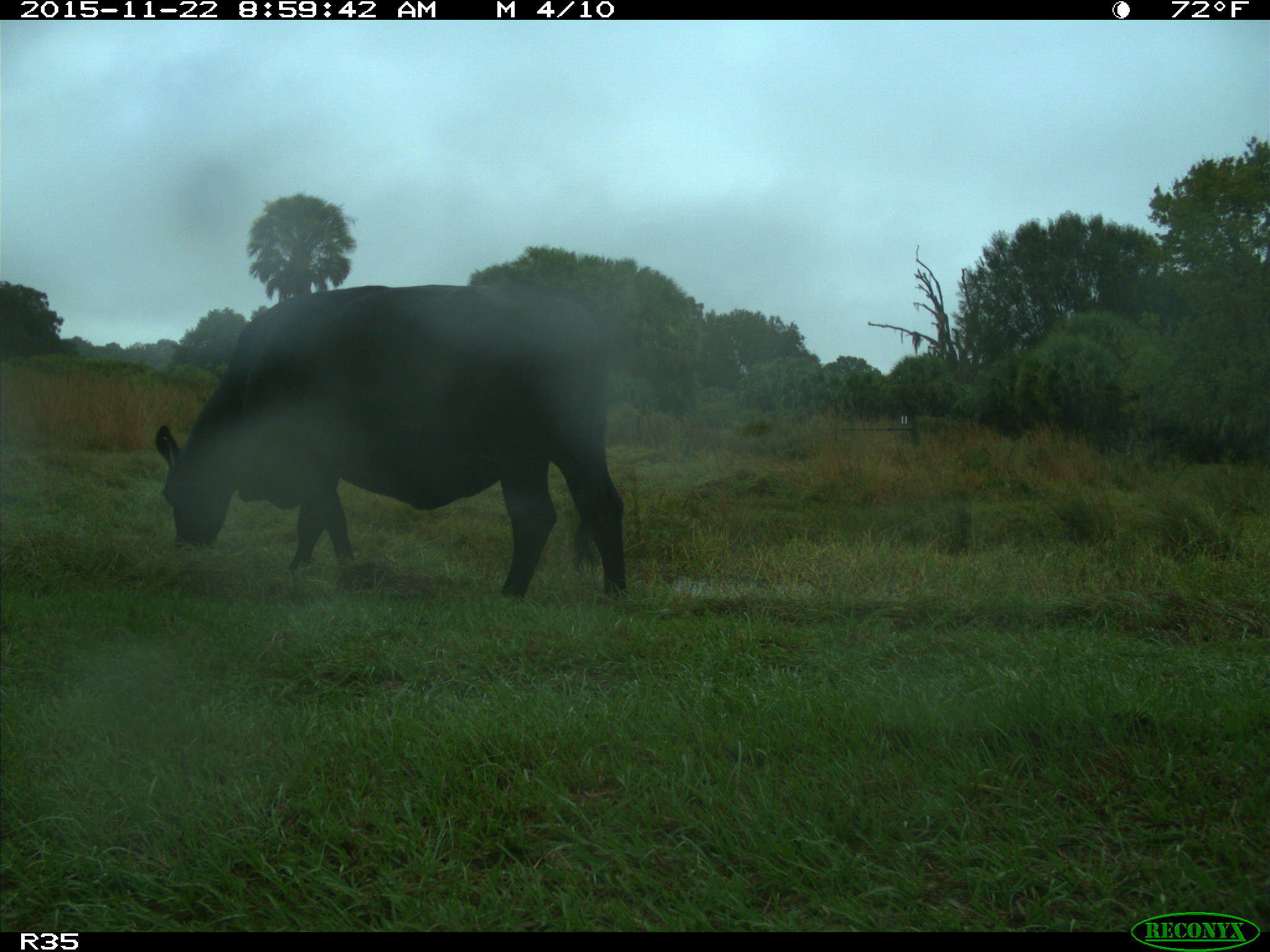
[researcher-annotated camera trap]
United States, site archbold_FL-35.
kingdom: Animalia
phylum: Chordata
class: Mammalia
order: Artiodactyla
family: Bovidae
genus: Bos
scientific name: Bos taurus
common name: domestic cow